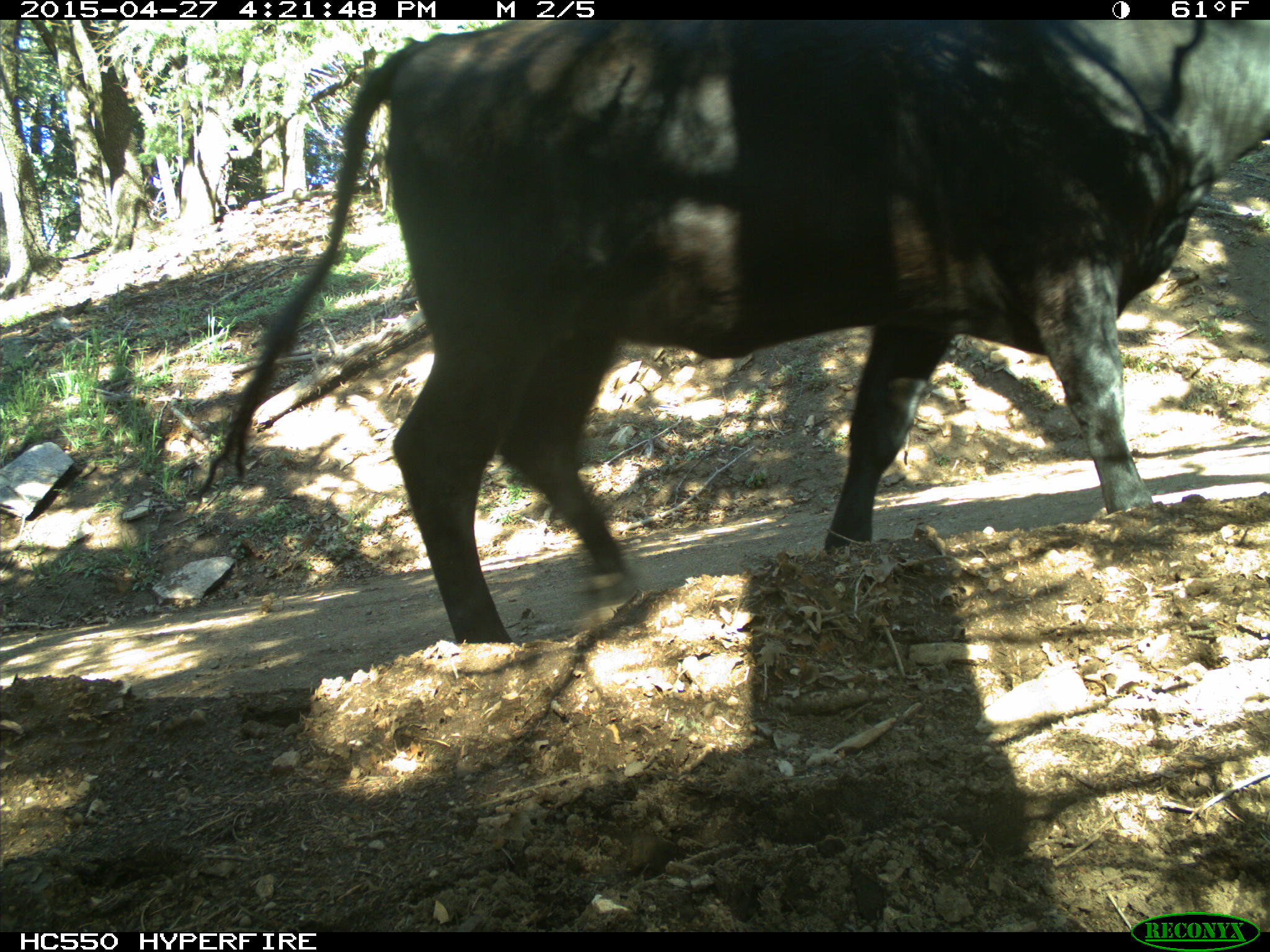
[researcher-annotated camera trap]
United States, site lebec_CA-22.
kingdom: Animalia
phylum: Chordata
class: Mammalia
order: Artiodactyla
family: Bovidae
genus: Bos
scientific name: Bos taurus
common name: domestic cow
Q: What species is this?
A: Bos taurus (domestic cow).